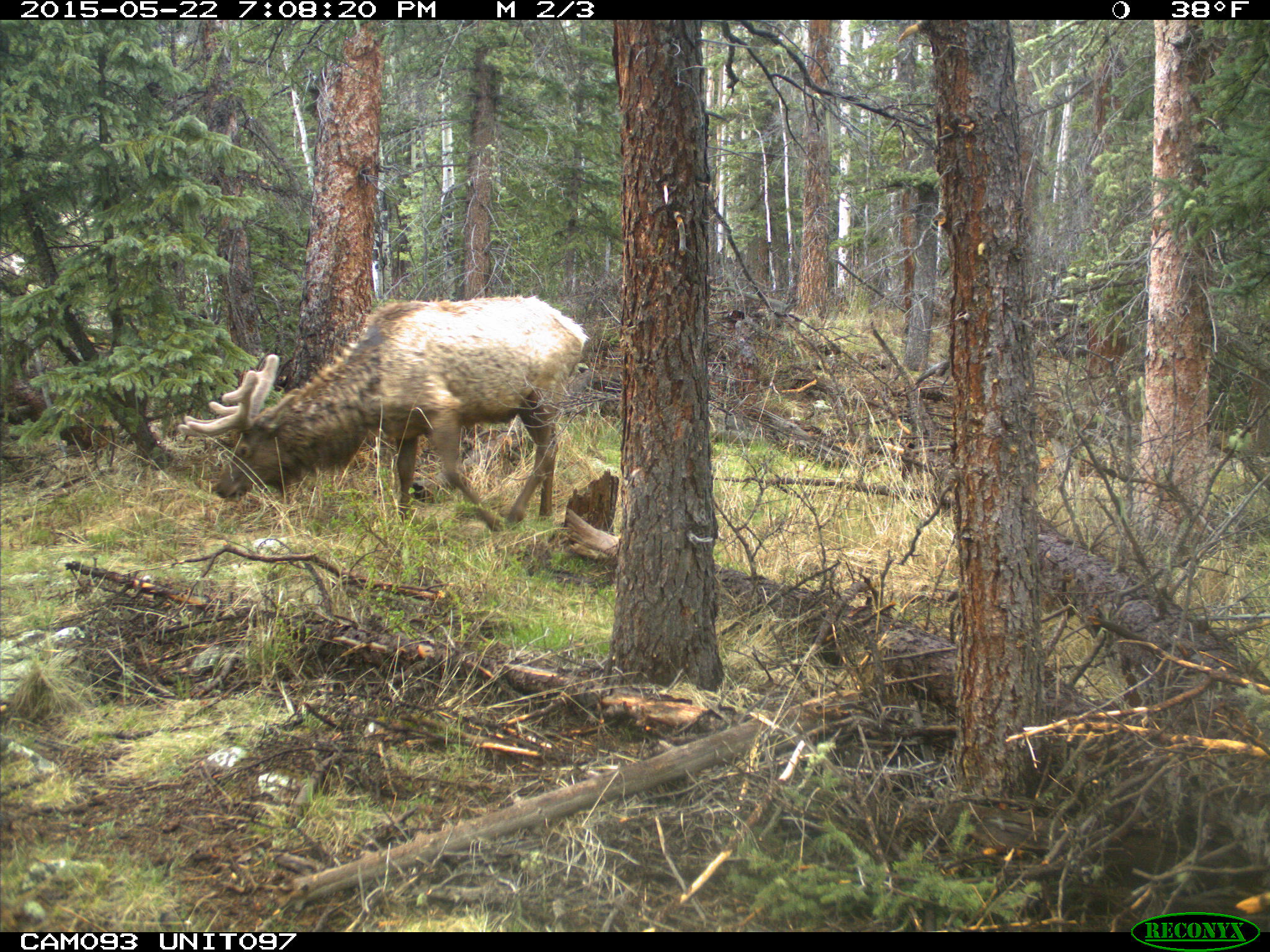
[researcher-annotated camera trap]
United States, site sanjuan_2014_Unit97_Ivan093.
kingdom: Animalia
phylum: Chordata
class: Mammalia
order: Artiodactyla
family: Cervidae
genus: Cervus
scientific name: Cervus elaphus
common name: red deer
Cervus elaphus (red deer).